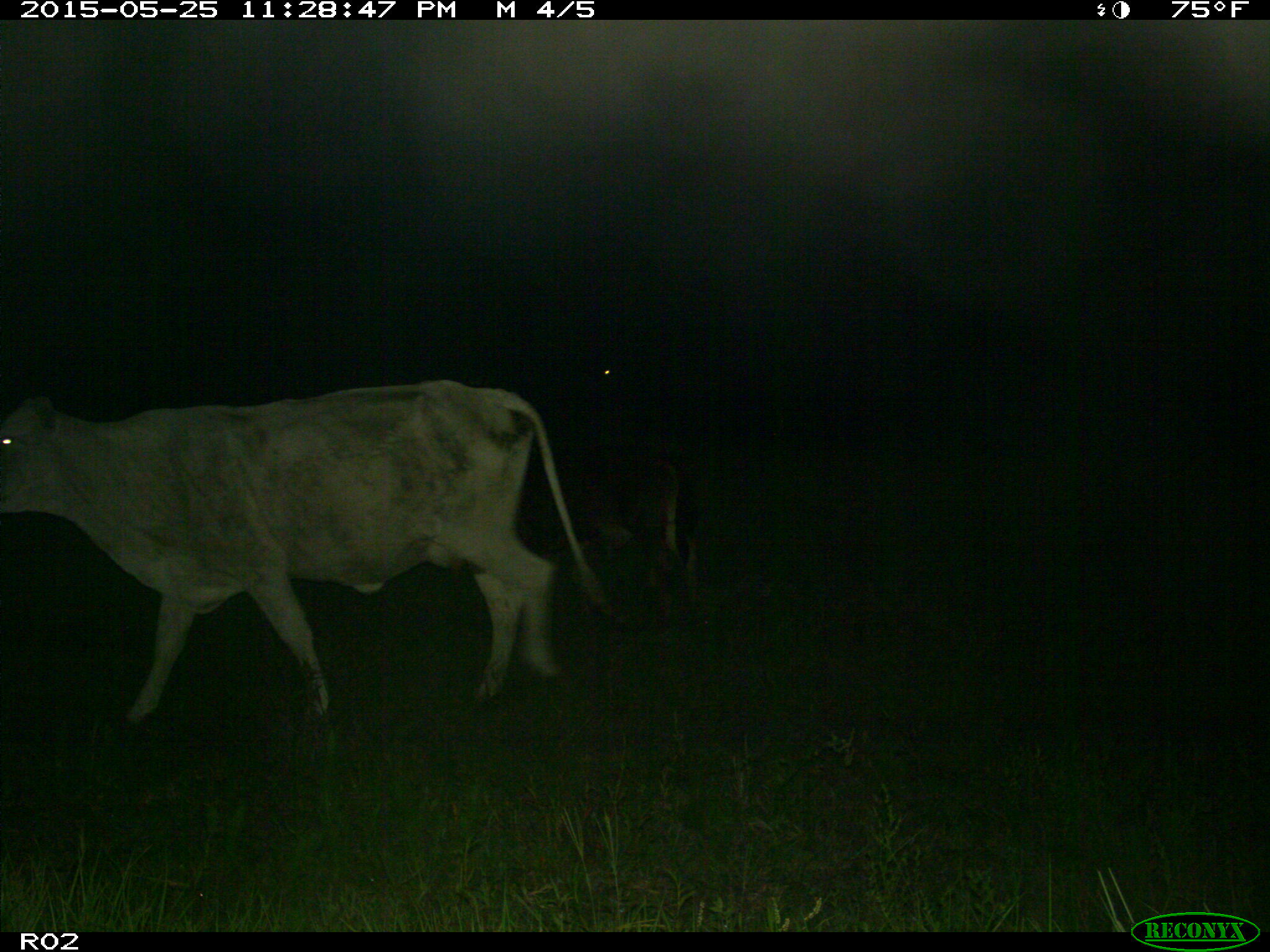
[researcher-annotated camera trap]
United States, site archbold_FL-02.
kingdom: Animalia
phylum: Chordata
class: Mammalia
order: Artiodactyla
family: Bovidae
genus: Bos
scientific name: Bos taurus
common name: domestic cow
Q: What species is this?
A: Bos taurus (domestic cow).